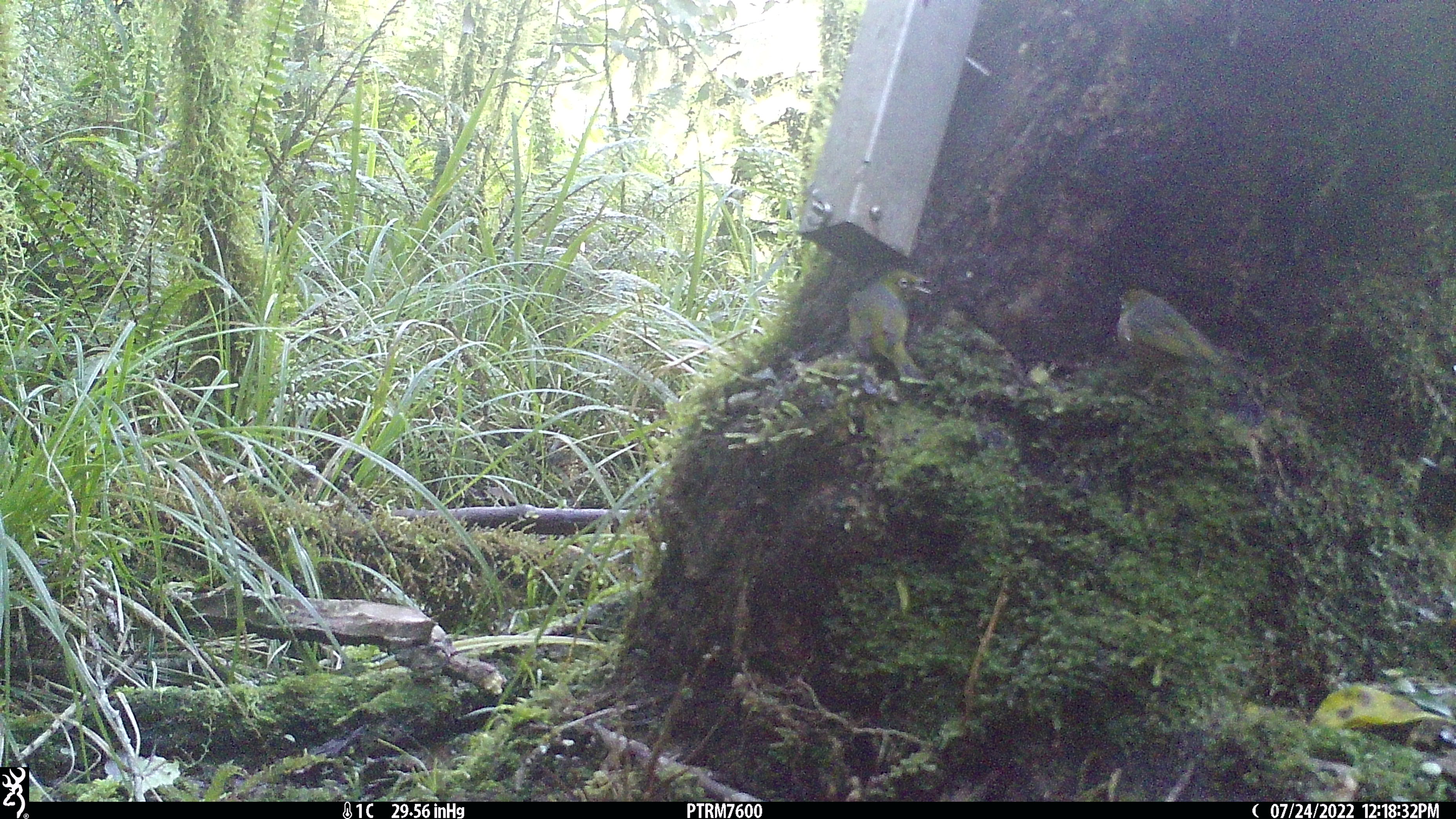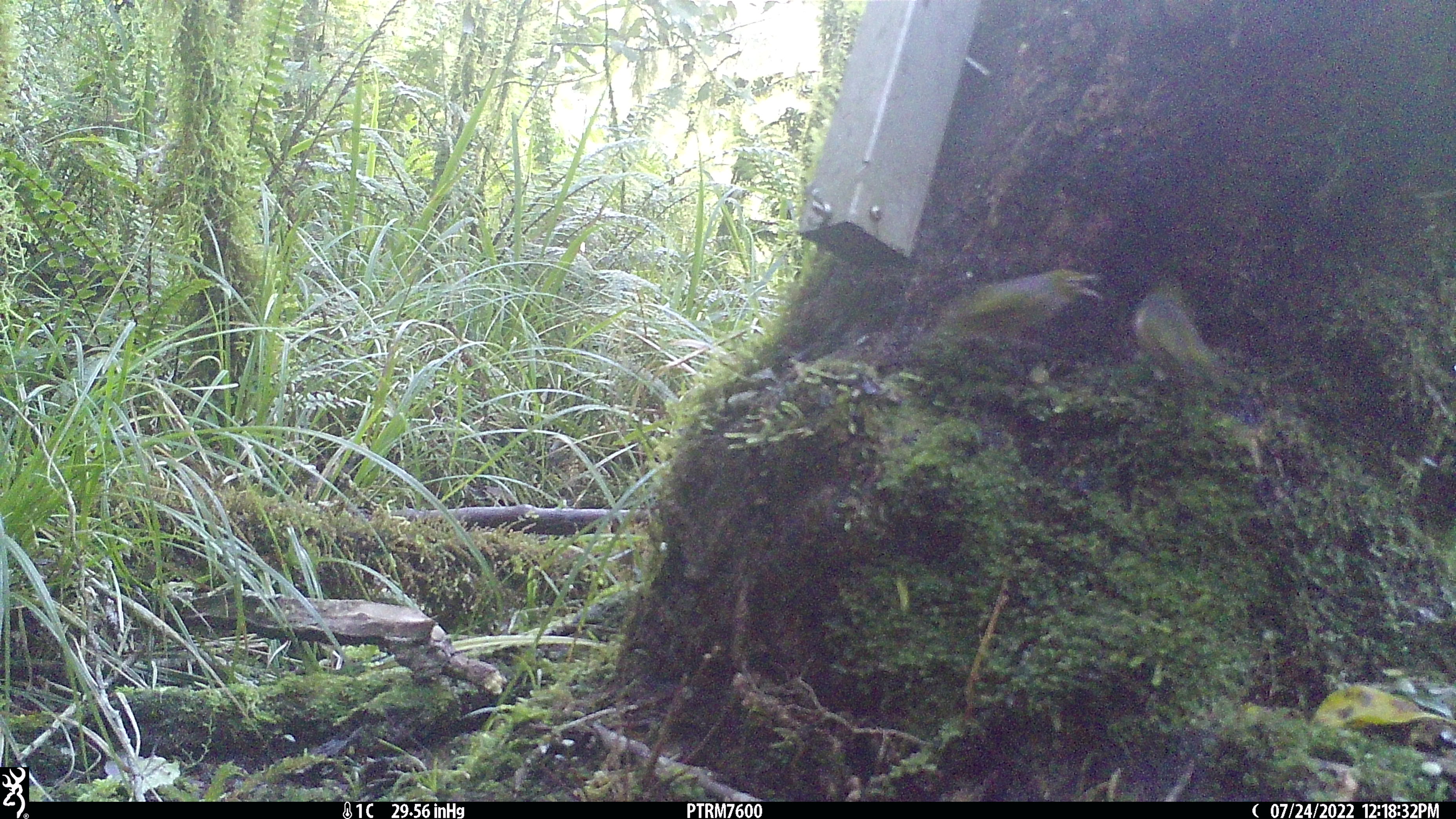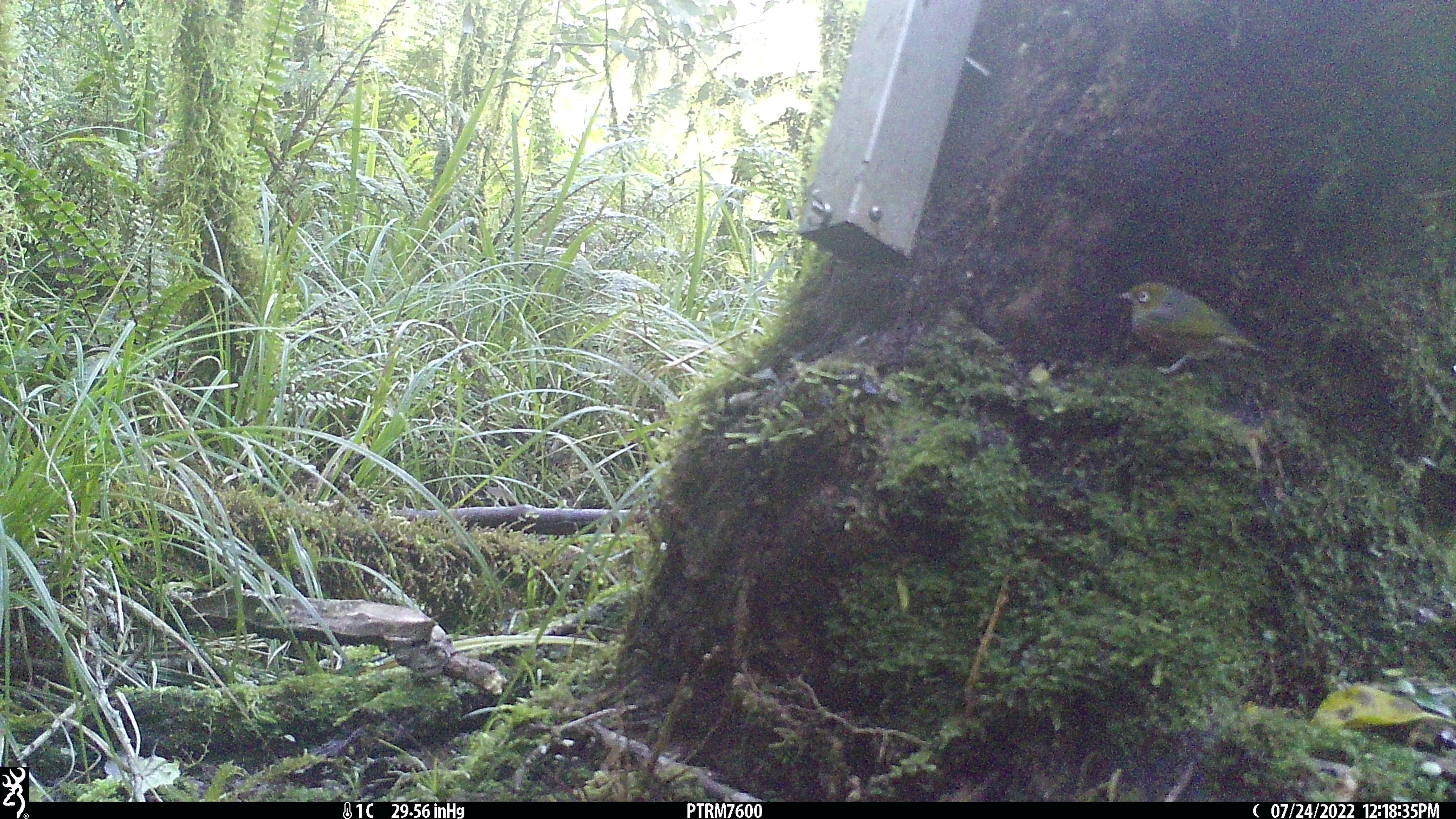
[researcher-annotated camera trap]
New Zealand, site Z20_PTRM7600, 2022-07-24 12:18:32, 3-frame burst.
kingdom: Animalia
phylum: Chordata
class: Aves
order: Passeriformes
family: Zosteropidae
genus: Zosterops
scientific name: Zosterops lateralis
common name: silvereye